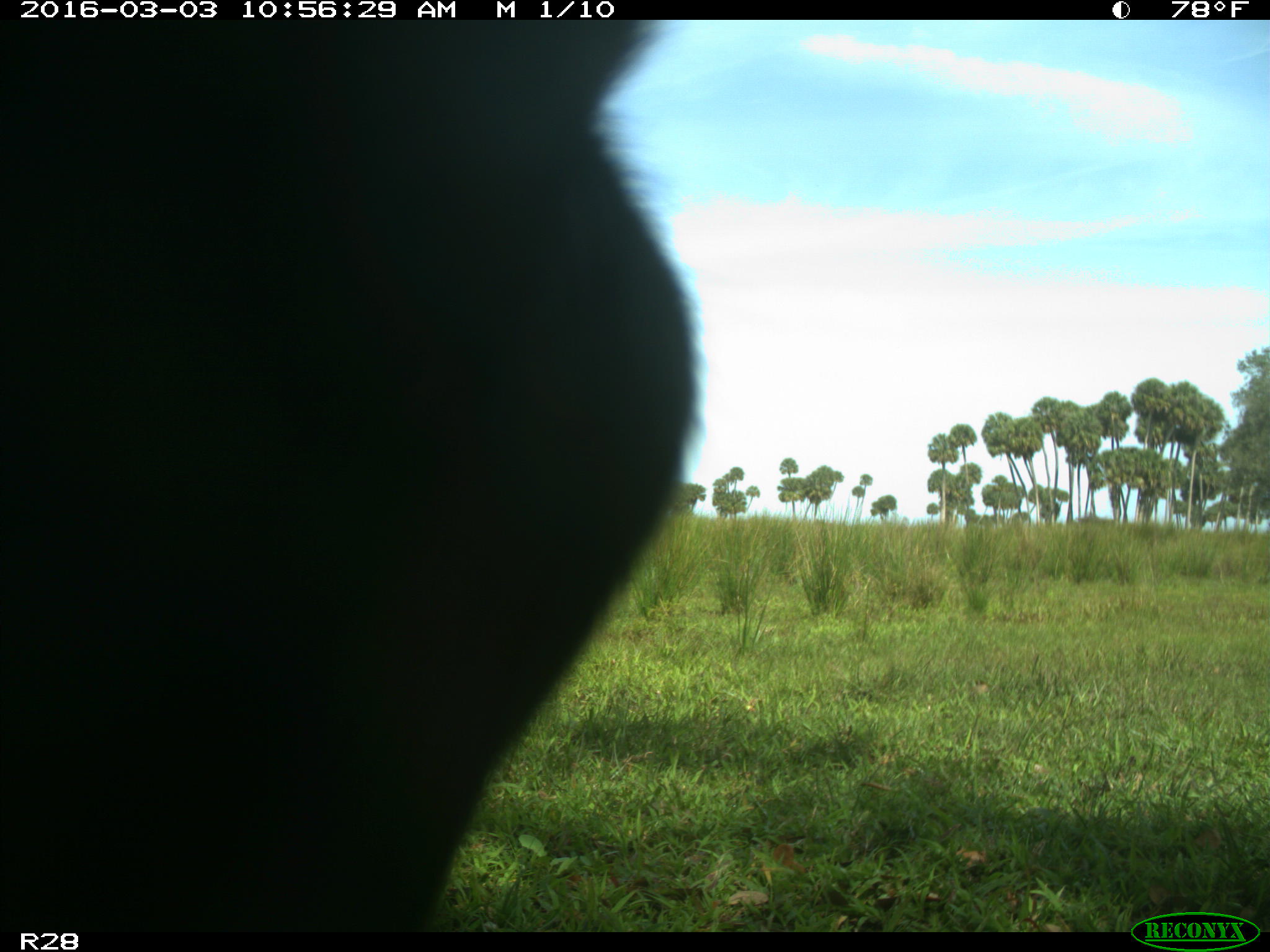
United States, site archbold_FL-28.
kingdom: Animalia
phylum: Chordata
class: Mammalia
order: Artiodactyla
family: Bovidae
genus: Bos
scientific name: Bos taurus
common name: domestic cow